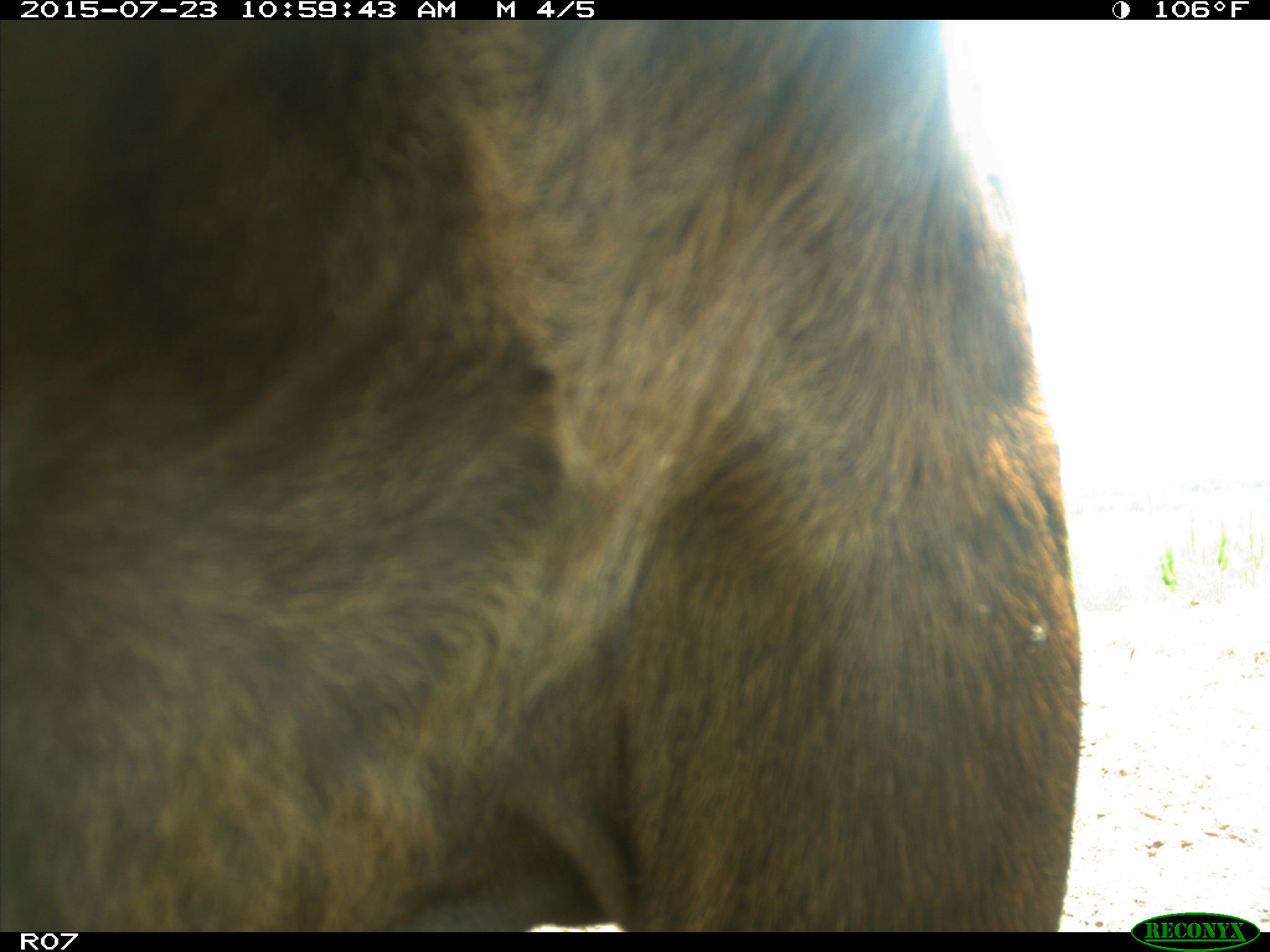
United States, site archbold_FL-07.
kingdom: Animalia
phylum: Chordata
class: Mammalia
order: Artiodactyla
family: Bovidae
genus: Bos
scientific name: Bos taurus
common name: domestic cow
Bos taurus (domestic cow).